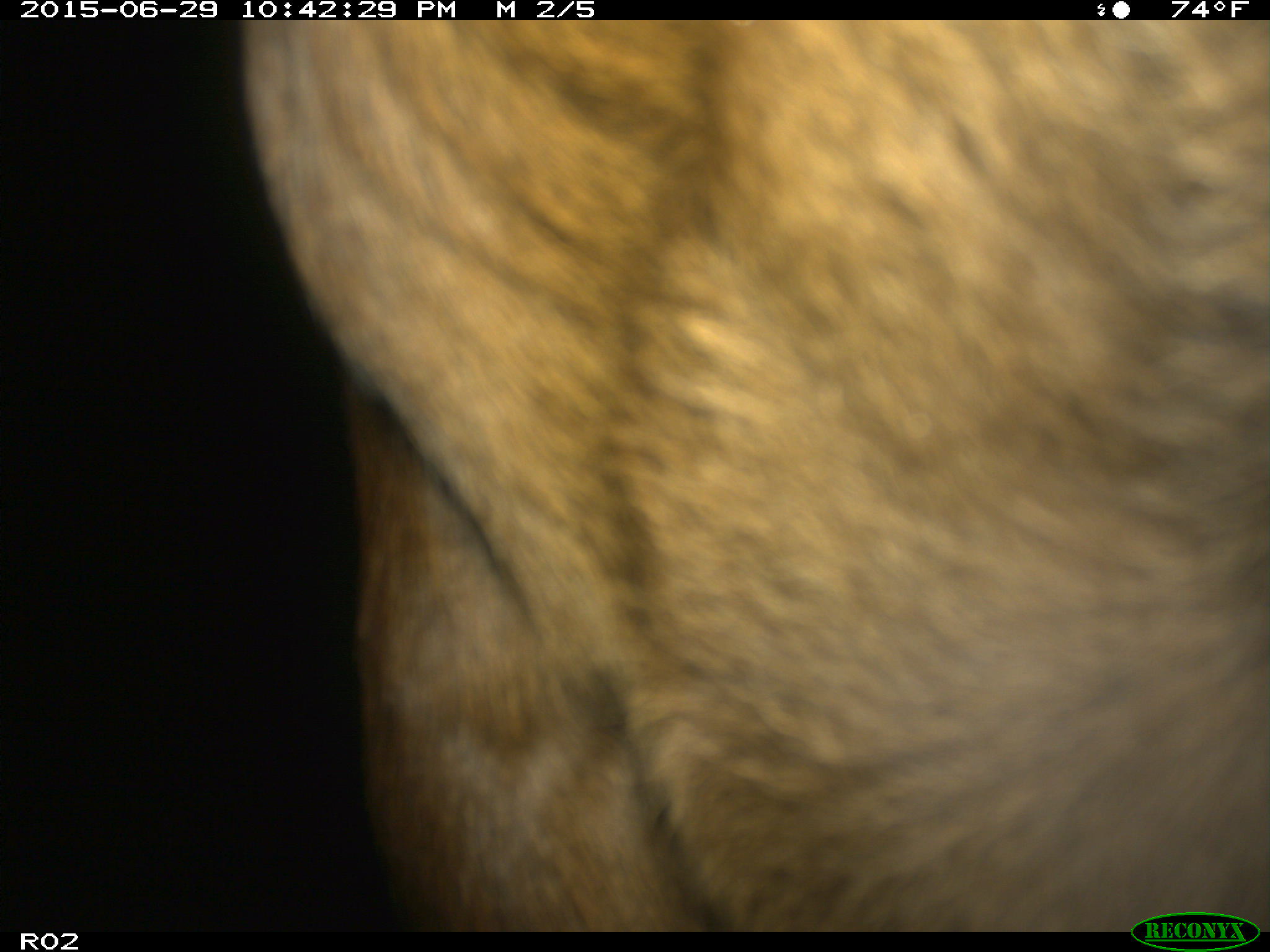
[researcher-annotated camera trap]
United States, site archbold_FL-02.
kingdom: Animalia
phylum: Chordata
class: Mammalia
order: Artiodactyla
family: Bovidae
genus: Bos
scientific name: Bos taurus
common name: domestic cow